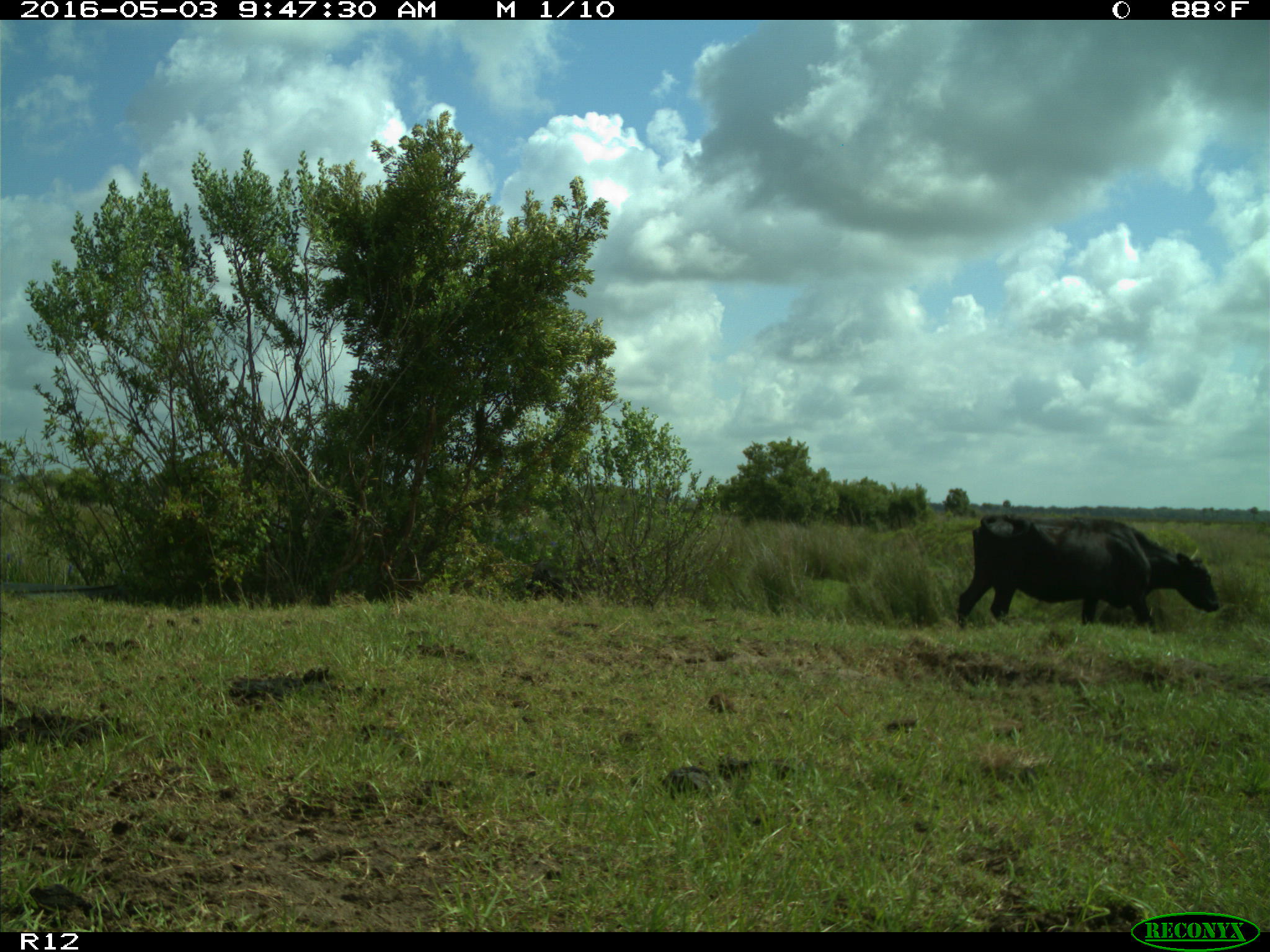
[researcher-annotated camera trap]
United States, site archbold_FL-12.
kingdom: Animalia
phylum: Chordata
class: Mammalia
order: Artiodactyla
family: Bovidae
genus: Bos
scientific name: Bos taurus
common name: domestic cow